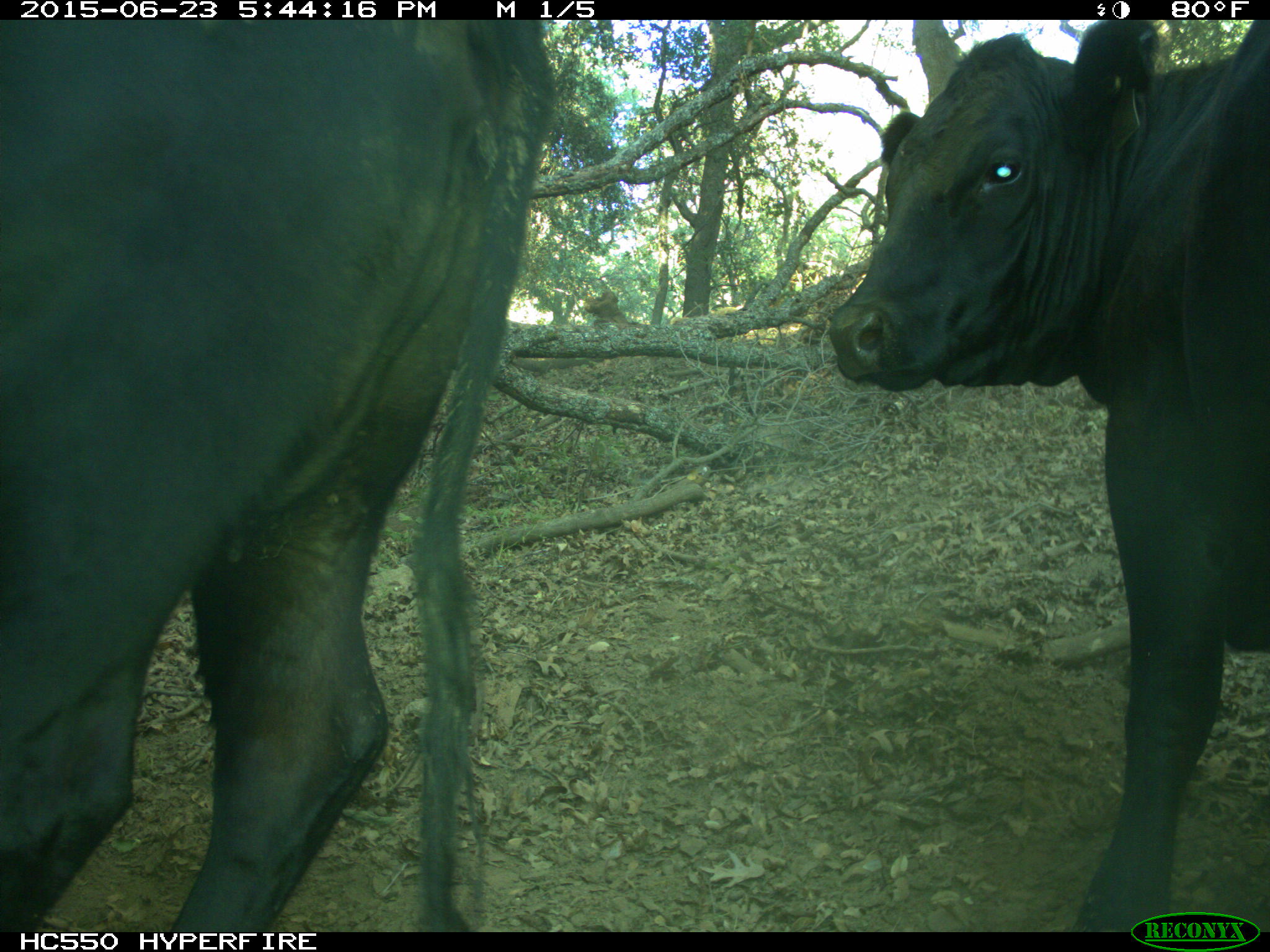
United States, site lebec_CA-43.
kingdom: Animalia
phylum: Chordata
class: Mammalia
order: Artiodactyla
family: Bovidae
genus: Bos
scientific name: Bos taurus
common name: domestic cow